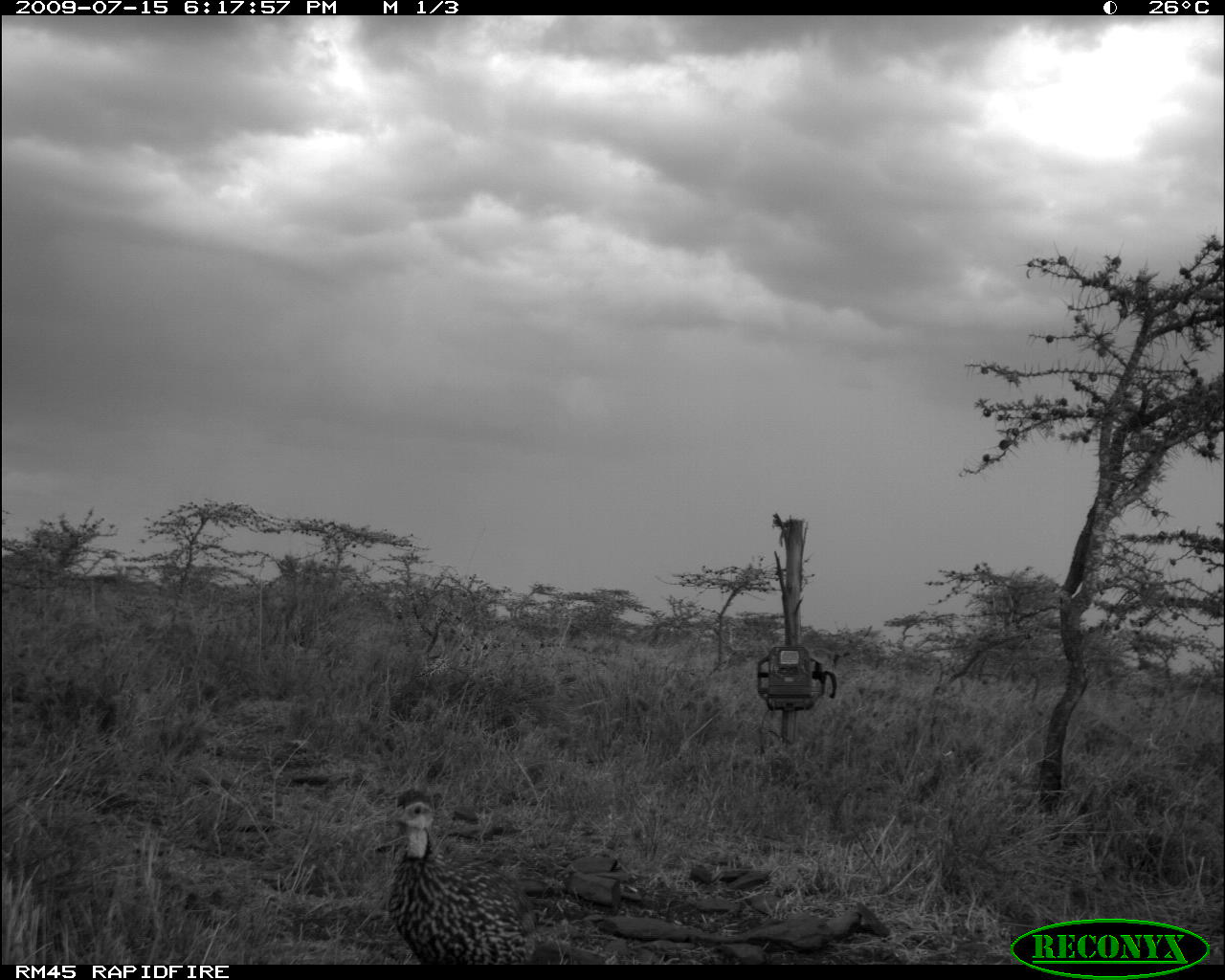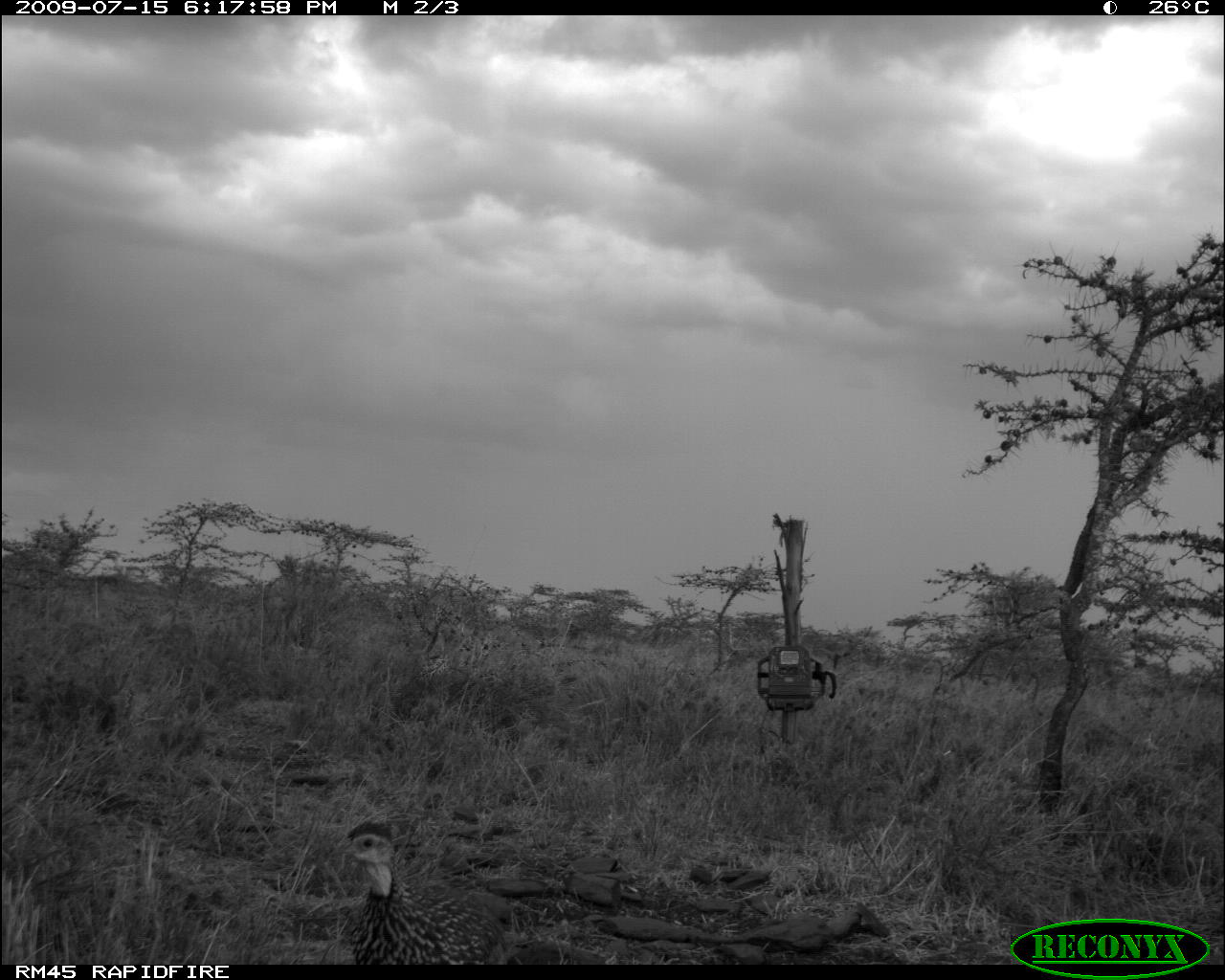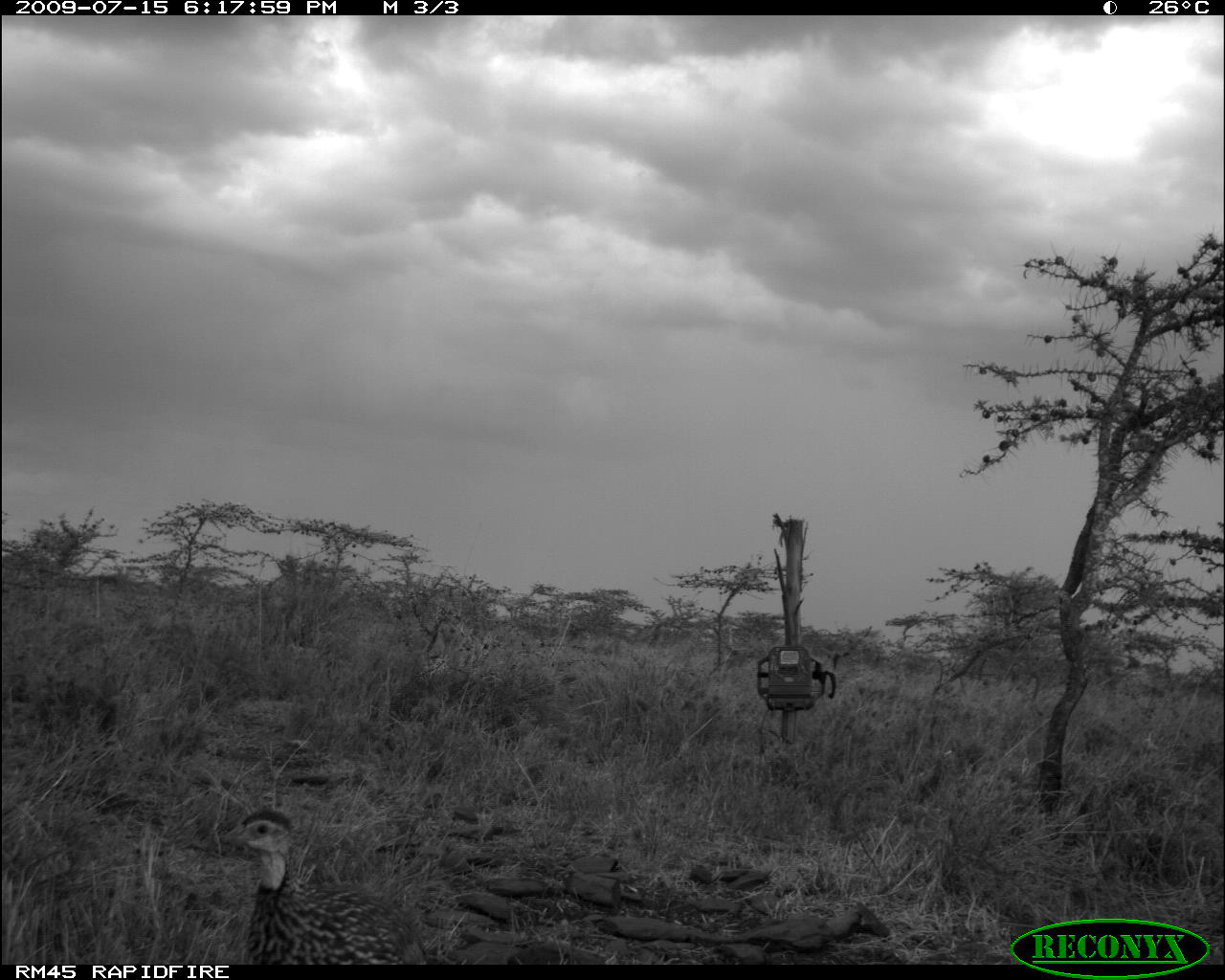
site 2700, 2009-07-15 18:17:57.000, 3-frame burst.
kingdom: Animalia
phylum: Chordata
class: Aves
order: Galliformes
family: Phasianidae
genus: Pternistis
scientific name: Pternistis leucoscepus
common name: yellow-necked francolin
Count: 1.